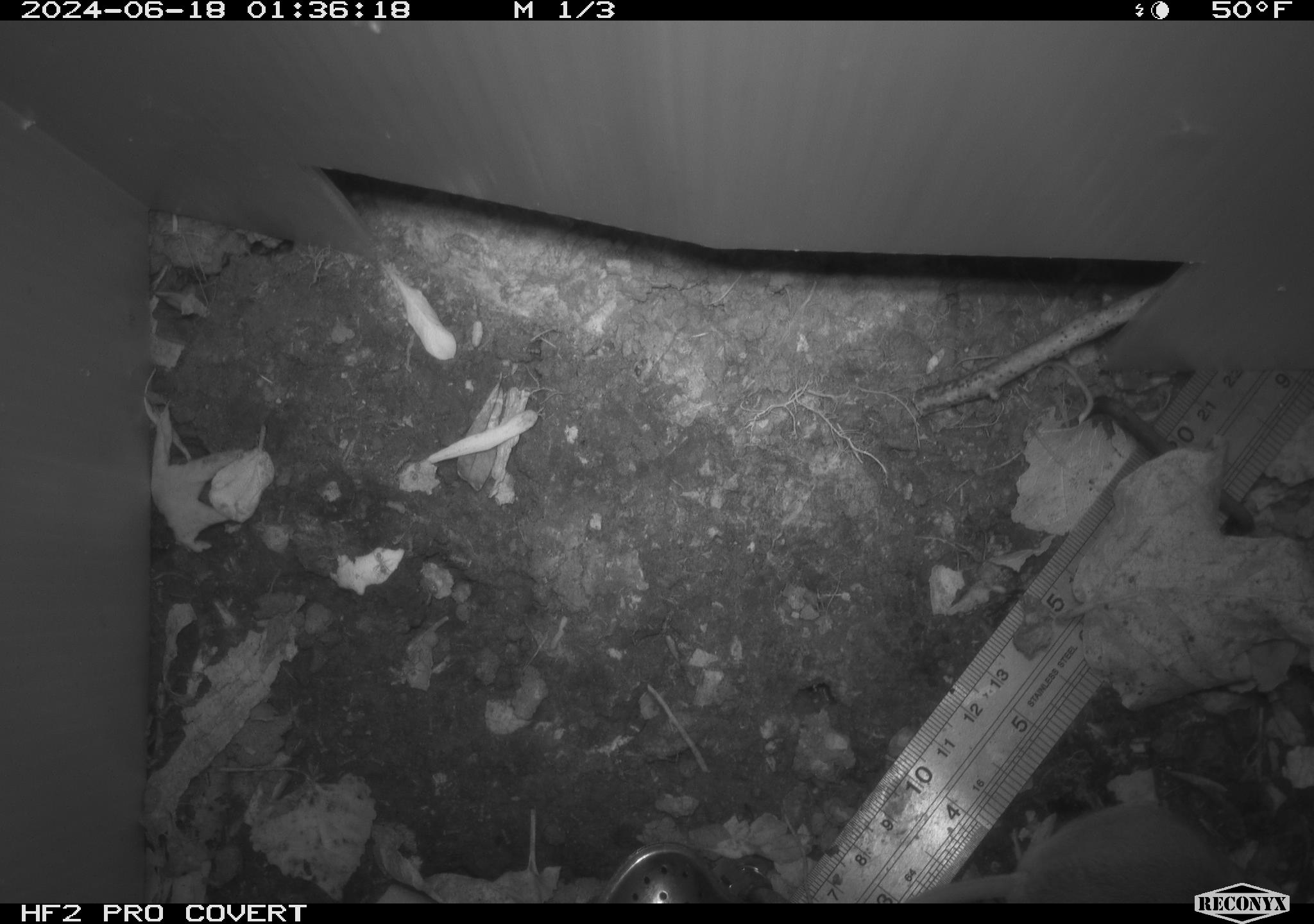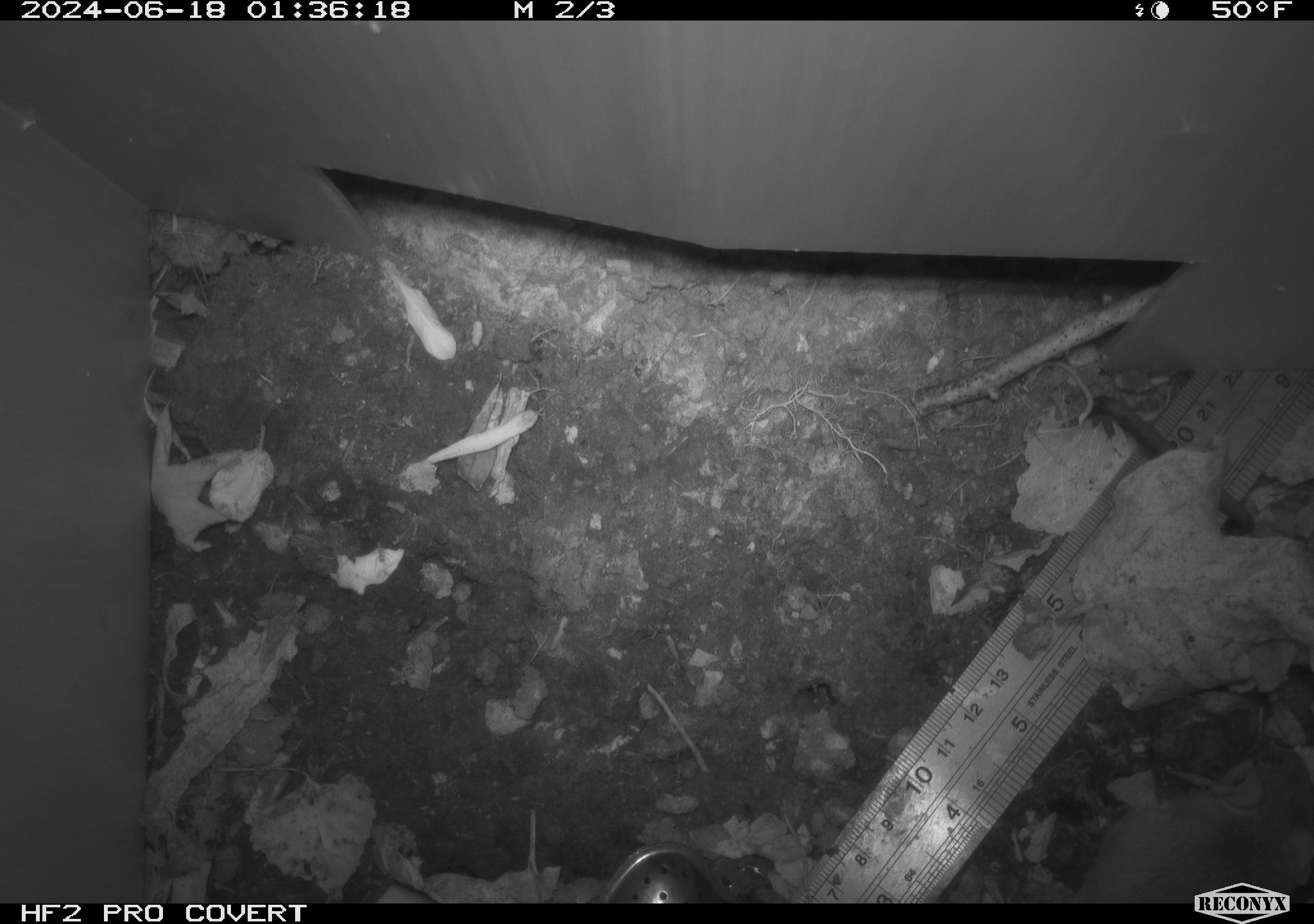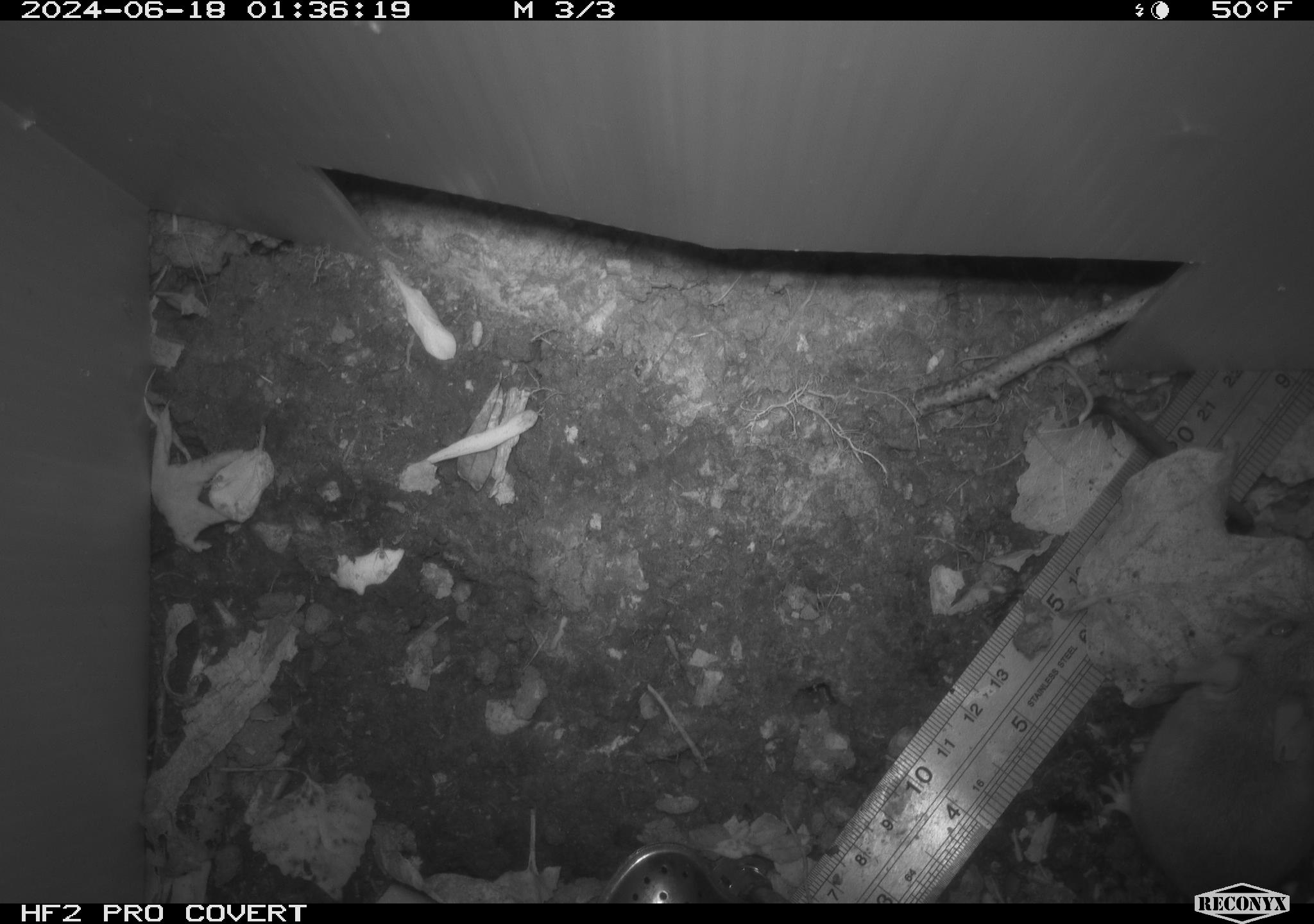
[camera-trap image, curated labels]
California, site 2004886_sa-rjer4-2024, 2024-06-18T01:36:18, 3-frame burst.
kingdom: Animalia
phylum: Chordata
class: Mammalia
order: Rodentia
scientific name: Rodentia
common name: mouse species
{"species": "mouse species (Rodentia)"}